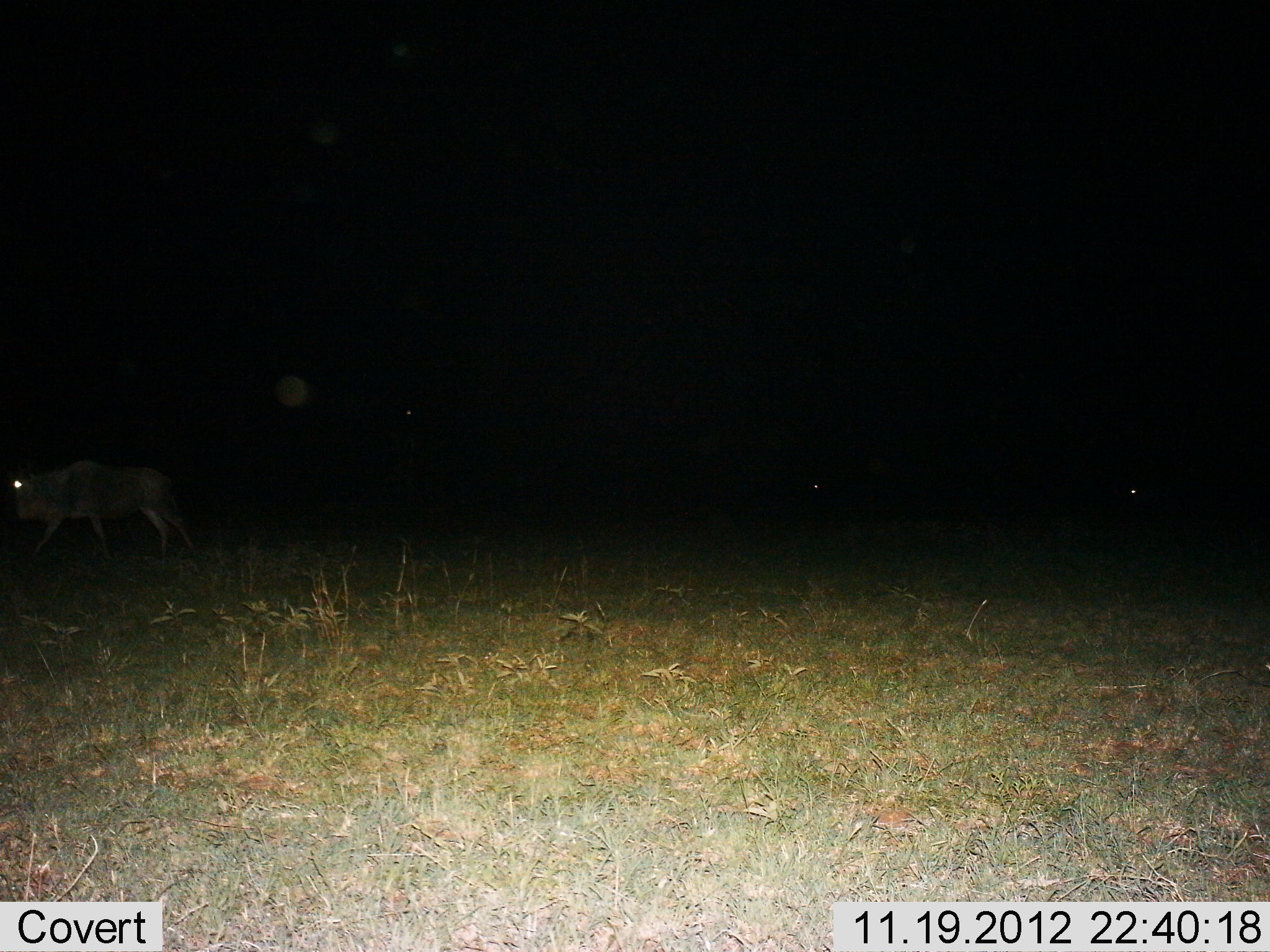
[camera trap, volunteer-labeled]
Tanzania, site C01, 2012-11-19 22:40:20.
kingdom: Animalia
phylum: Chordata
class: Mammalia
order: Artiodactyla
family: Bovidae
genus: Connochaetes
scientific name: Connochaetes taurinus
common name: blue wildebeest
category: wildebeest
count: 1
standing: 12%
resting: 0%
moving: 88%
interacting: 0%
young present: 0%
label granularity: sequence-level